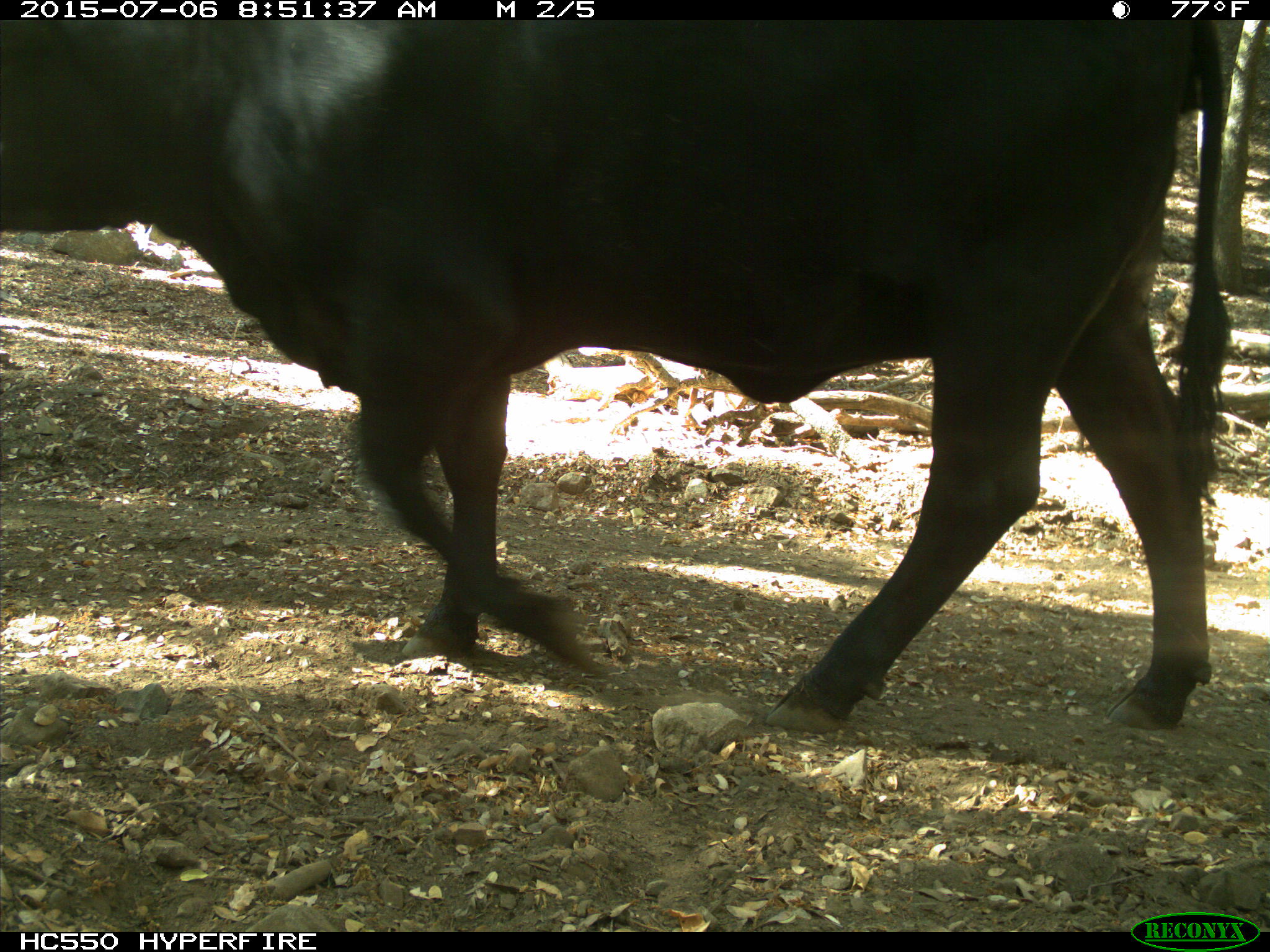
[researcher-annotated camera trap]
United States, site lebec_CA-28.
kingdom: Animalia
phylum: Chordata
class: Mammalia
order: Artiodactyla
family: Bovidae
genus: Bos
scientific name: Bos taurus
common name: domestic cow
Bos taurus (domestic cow).